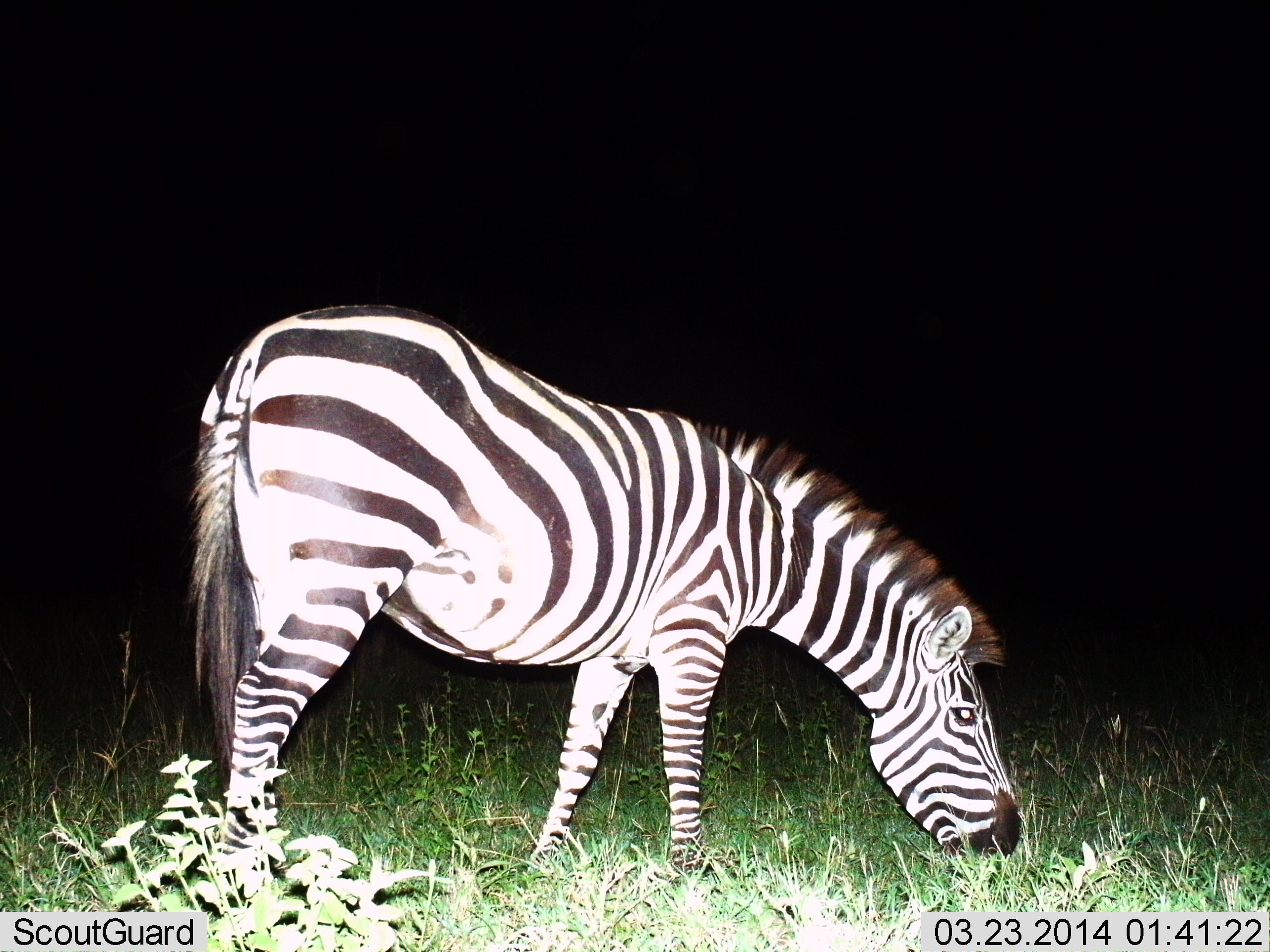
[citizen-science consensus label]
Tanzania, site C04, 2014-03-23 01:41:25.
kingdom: Animalia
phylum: Chordata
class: Mammalia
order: Perissodactyla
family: Equidae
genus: Equus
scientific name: Equus quagga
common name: plains zebra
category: zebra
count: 1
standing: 13%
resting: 2%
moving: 4%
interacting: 0%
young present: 0%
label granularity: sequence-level